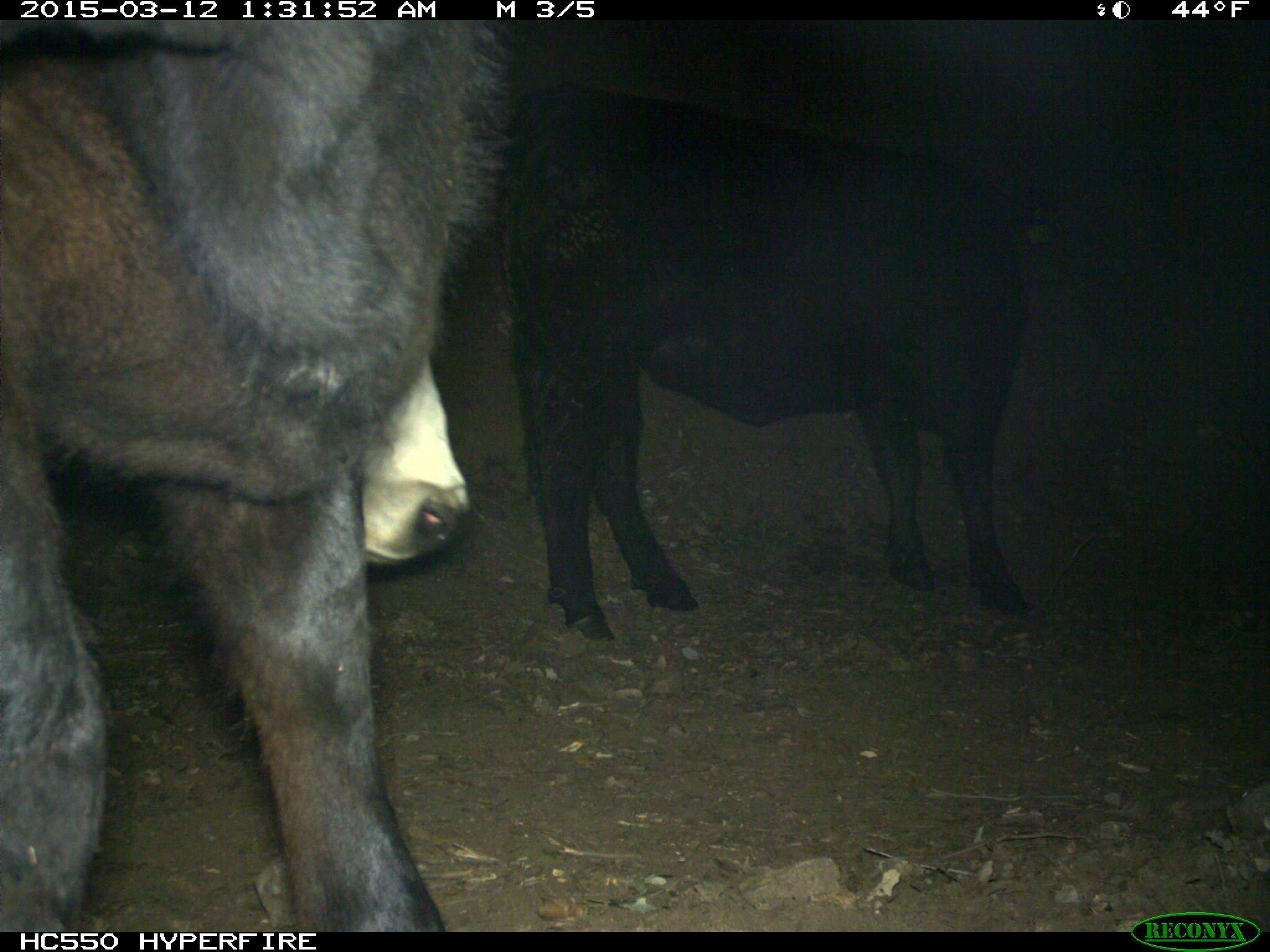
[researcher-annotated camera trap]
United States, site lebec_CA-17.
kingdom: Animalia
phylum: Chordata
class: Mammalia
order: Artiodactyla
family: Bovidae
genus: Bos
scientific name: Bos taurus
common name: domestic cow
Bos taurus (domestic cow).